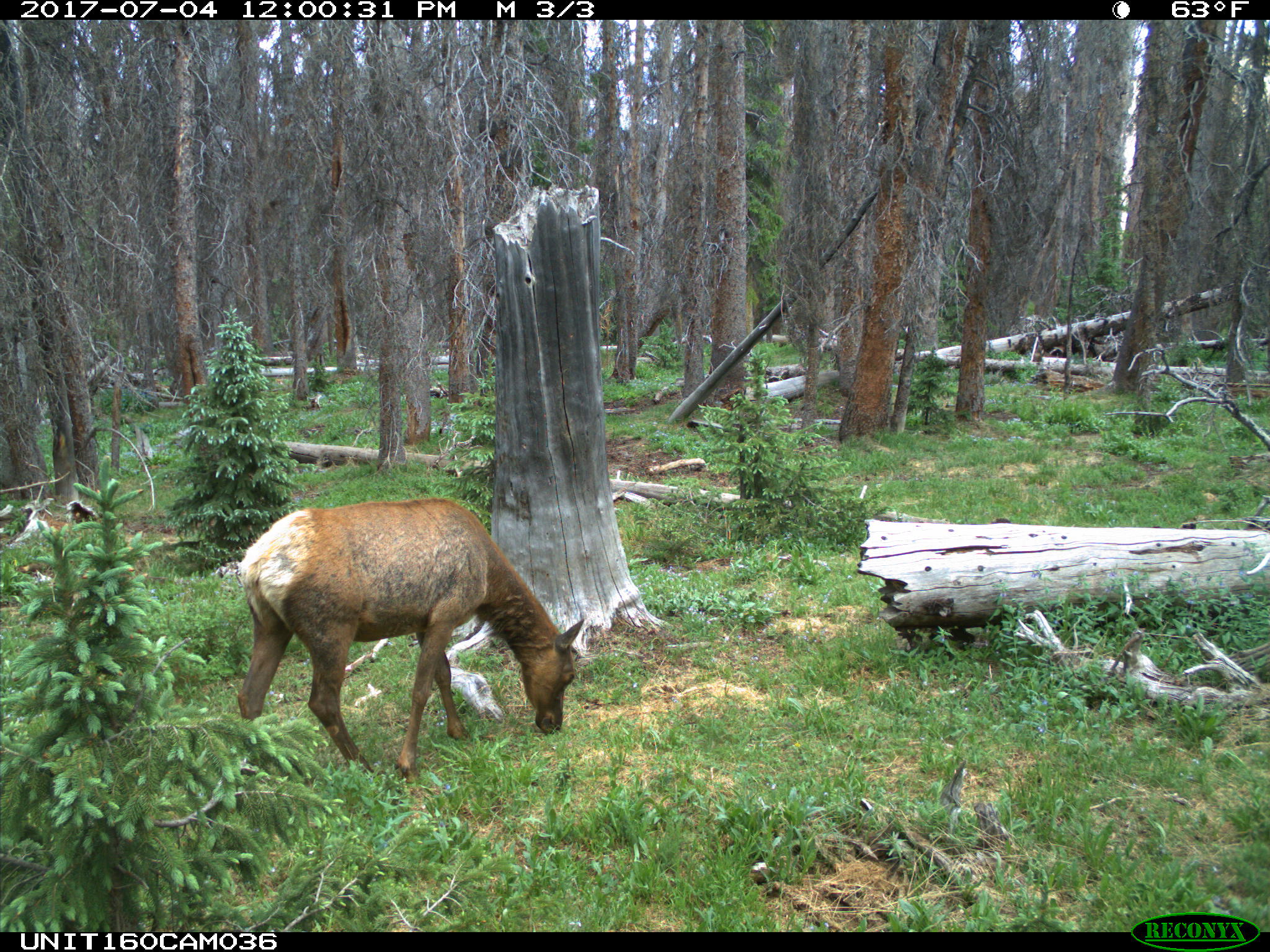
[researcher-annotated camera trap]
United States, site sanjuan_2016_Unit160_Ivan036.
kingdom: Animalia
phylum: Chordata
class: Mammalia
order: Artiodactyla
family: Cervidae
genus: Cervus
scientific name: Cervus elaphus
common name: red deer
Cervus elaphus (red deer).